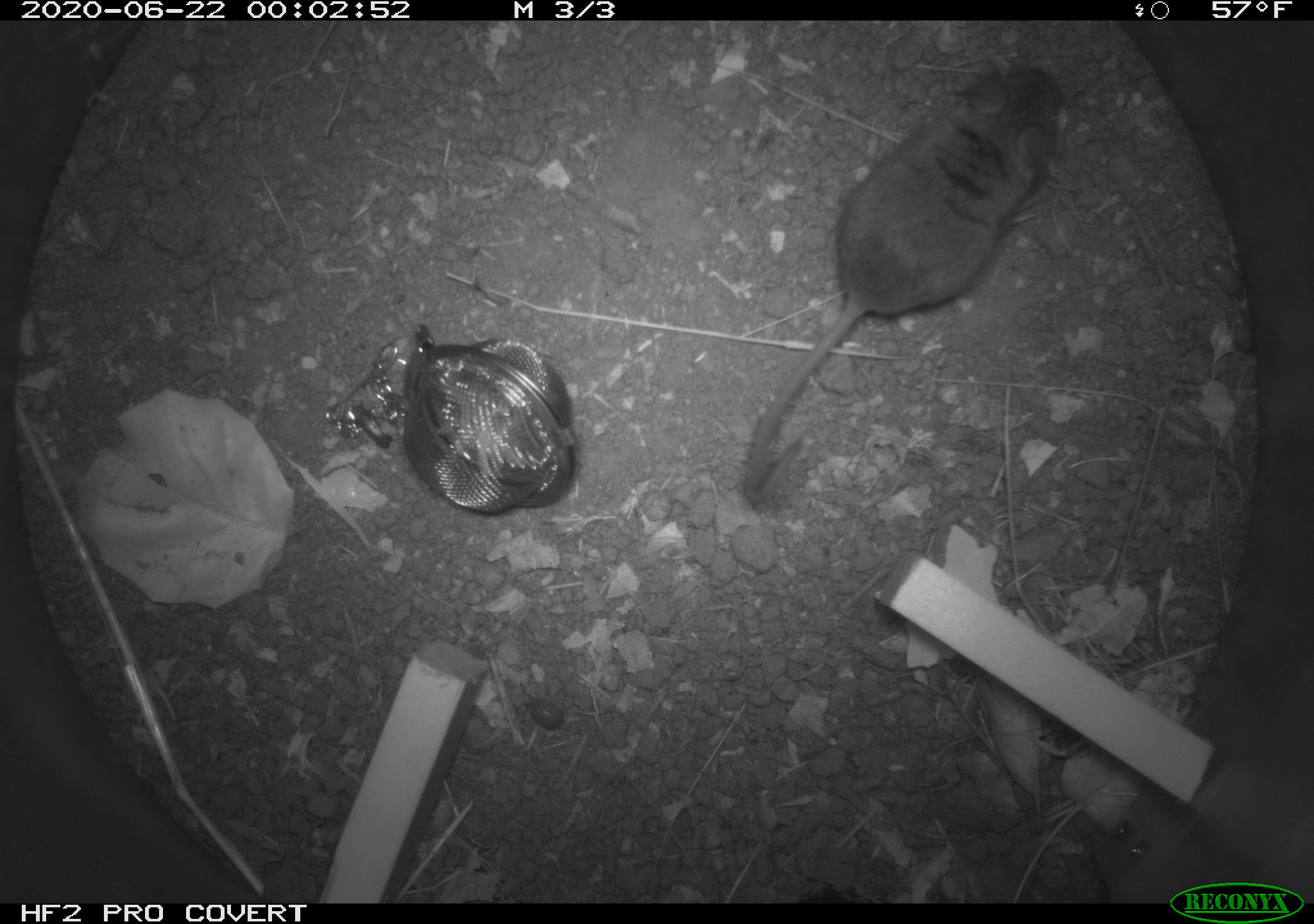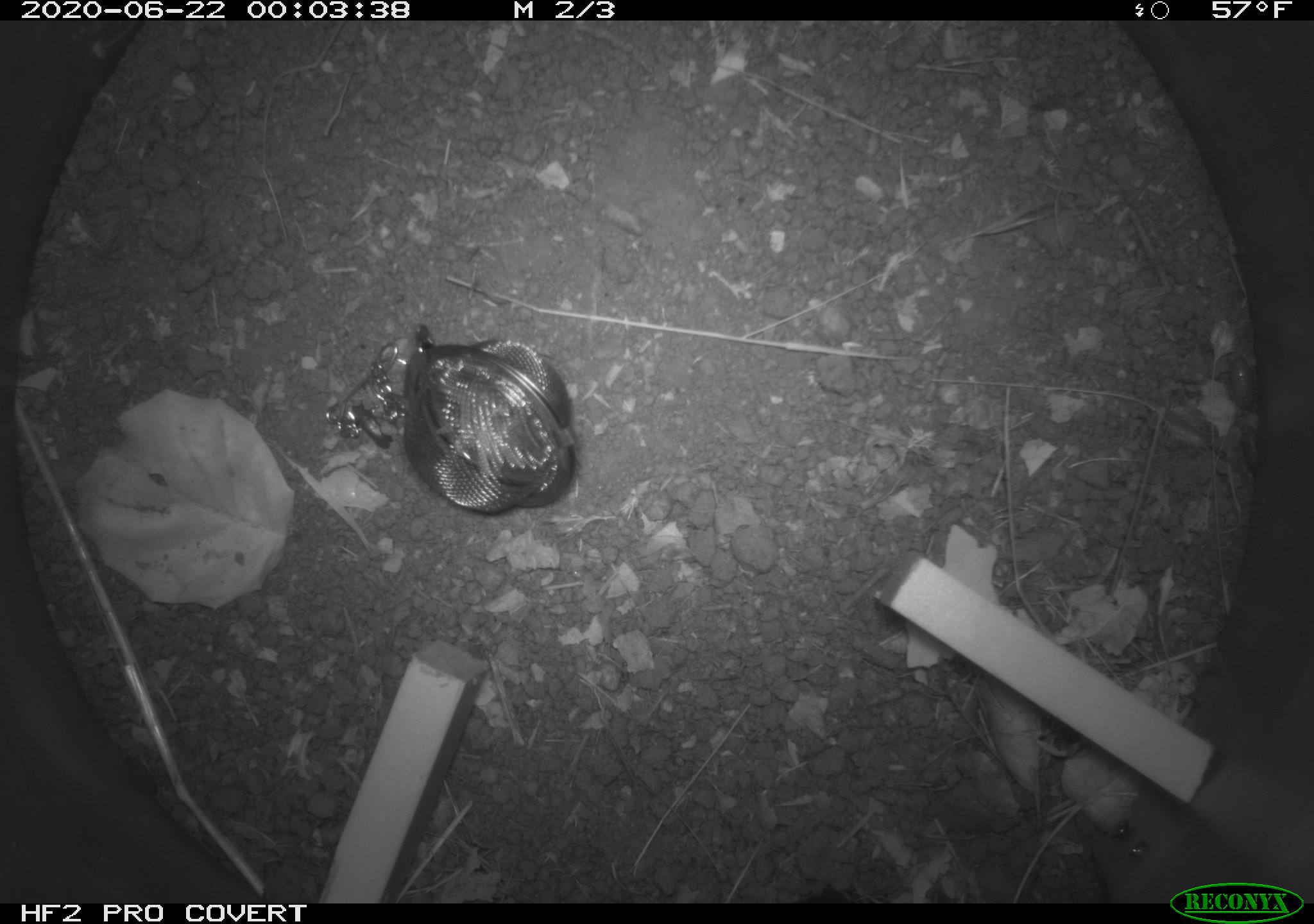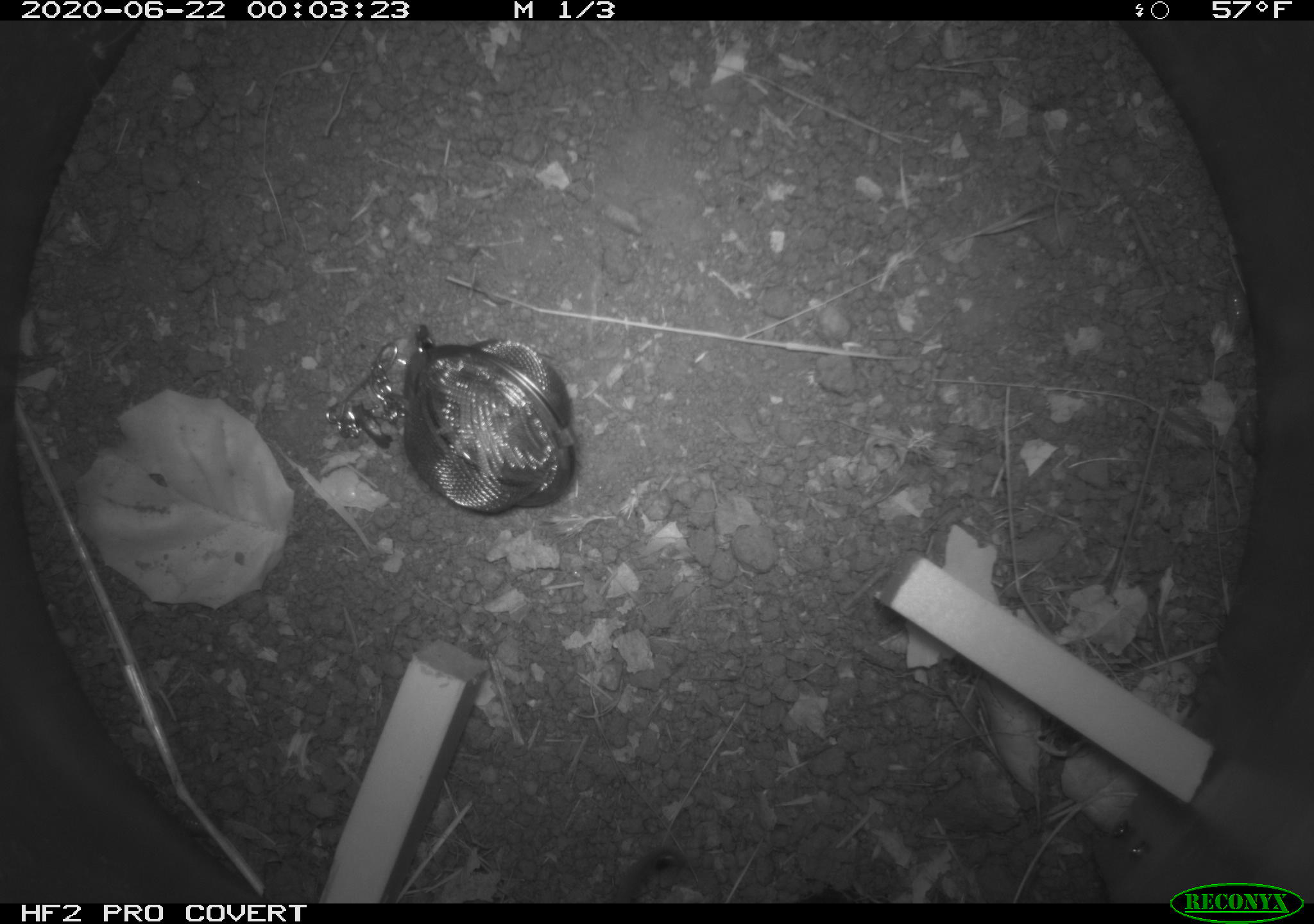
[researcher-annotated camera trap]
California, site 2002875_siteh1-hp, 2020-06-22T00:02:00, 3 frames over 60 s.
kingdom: Animalia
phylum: Chordata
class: Mammalia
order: Rodentia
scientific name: Rodentia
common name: rodent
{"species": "rodent (Rodentia)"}